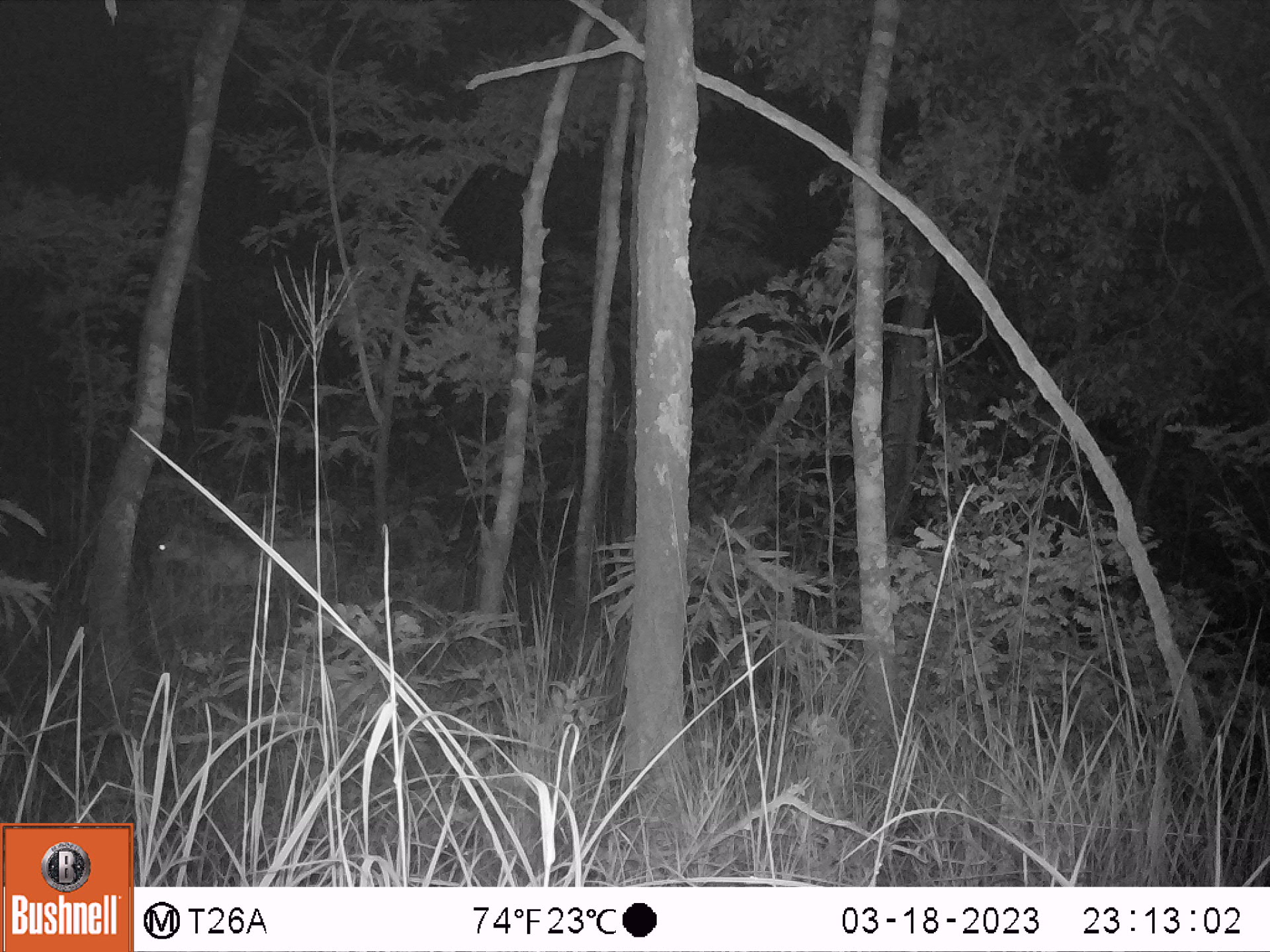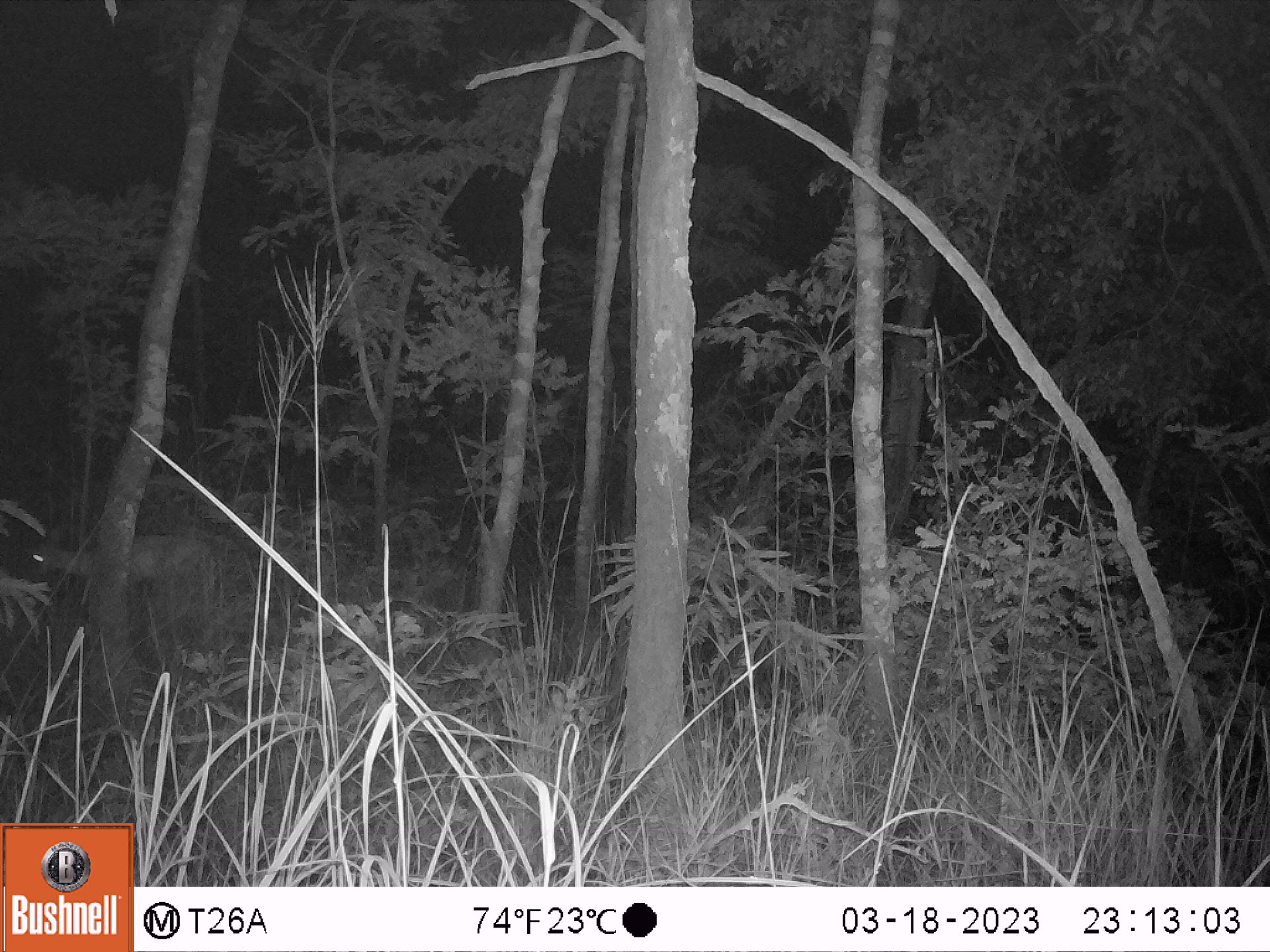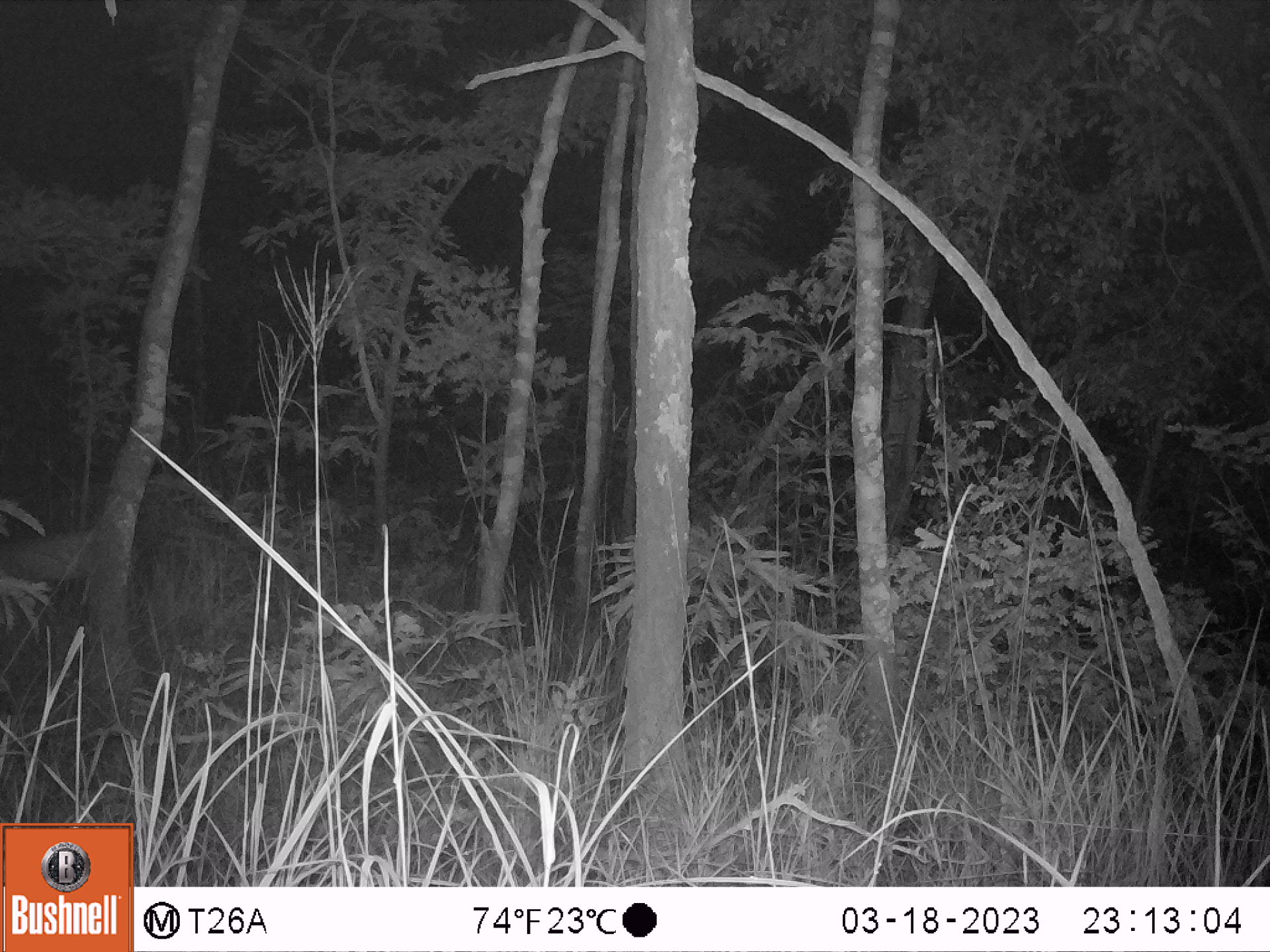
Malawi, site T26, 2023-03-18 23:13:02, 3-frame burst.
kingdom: Animalia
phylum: Chordata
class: Mammalia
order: Artiodactyla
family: Bovidae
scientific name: Antilopinae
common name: small antelope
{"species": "small antelope (Antilopinae)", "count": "1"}